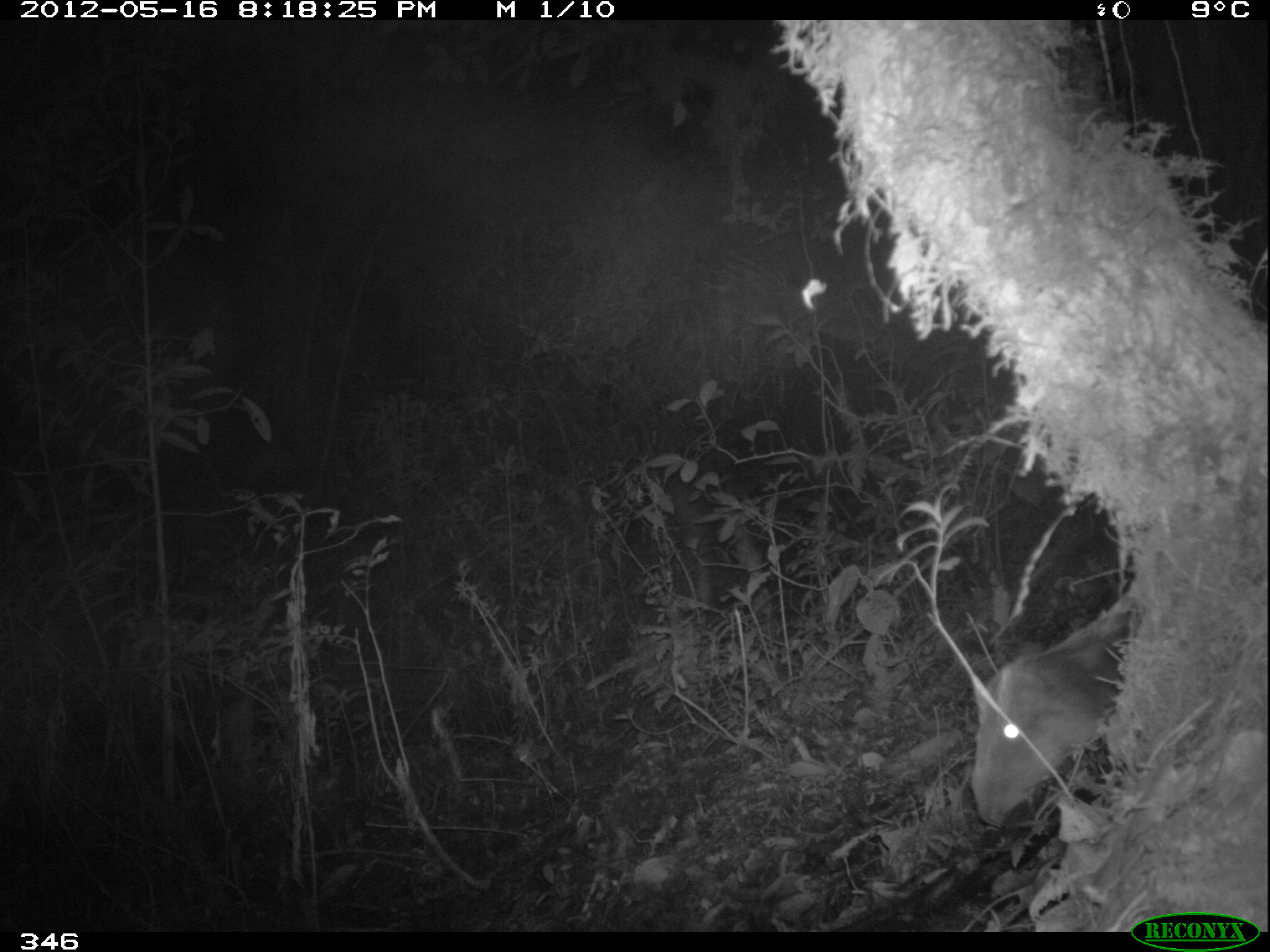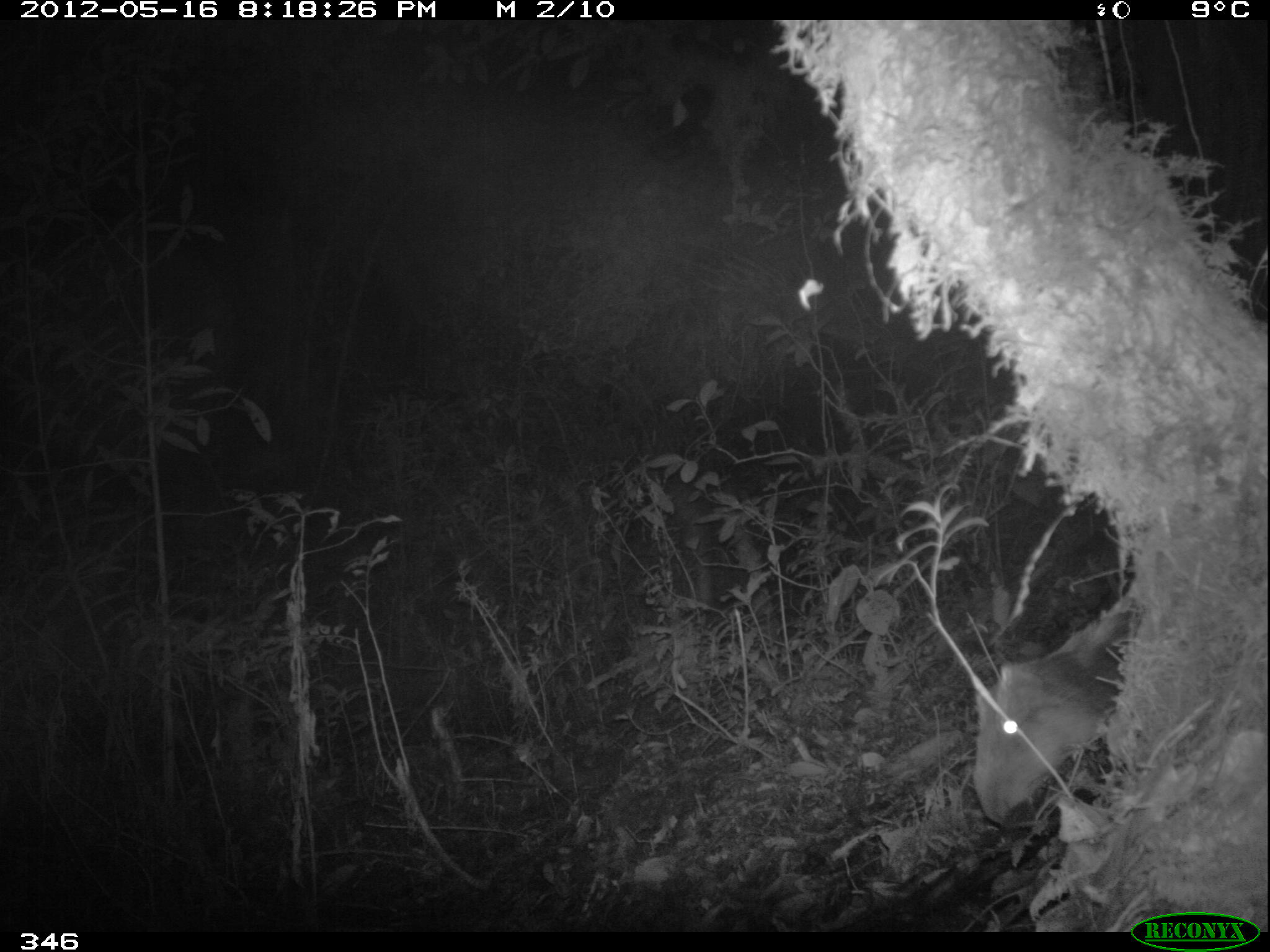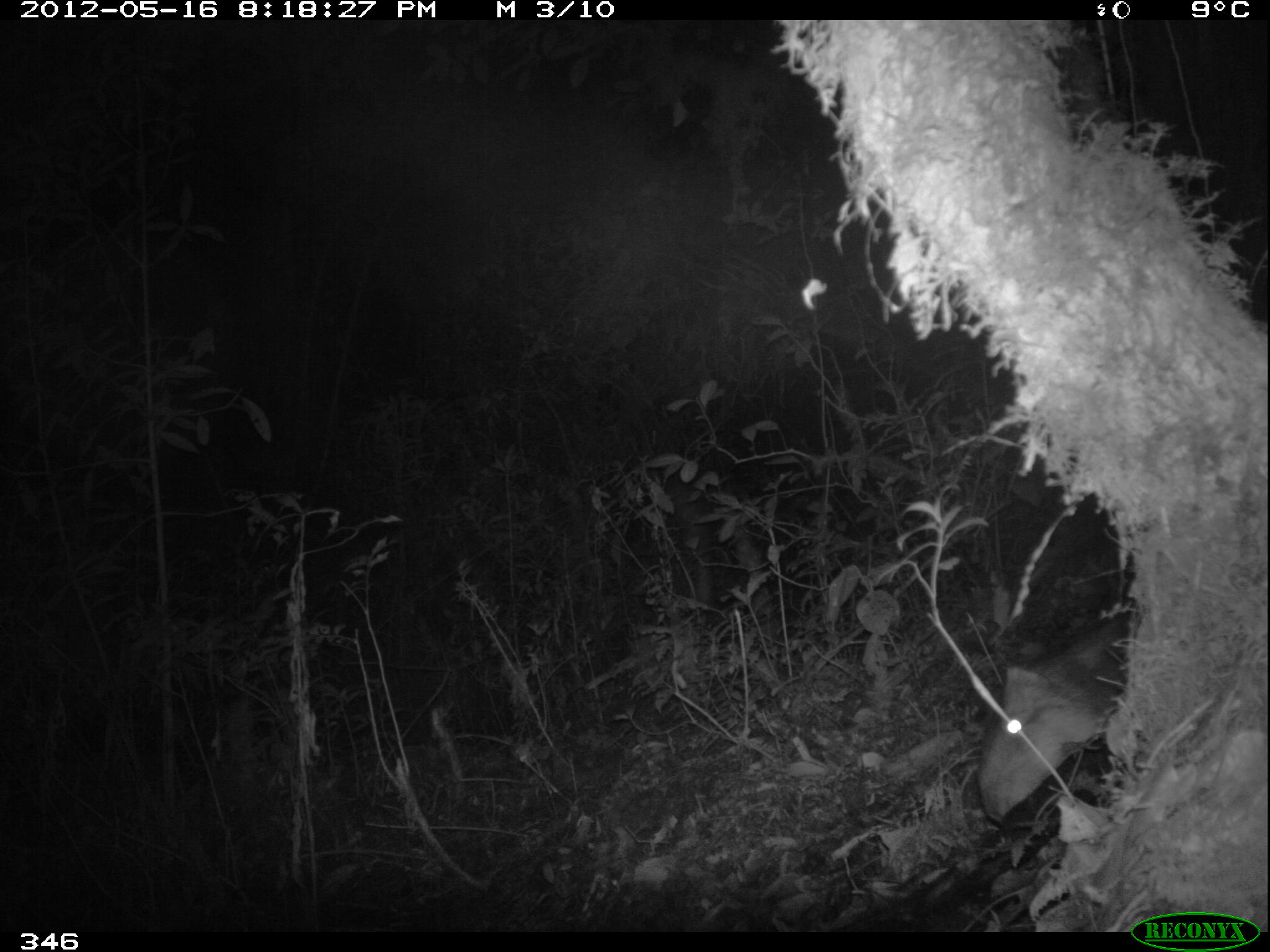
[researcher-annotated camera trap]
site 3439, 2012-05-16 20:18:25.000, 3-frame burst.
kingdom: Animalia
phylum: Chordata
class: Mammalia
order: Rodentia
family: Cuniculidae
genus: Cuniculus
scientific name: Cuniculus taczanowskii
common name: mountain paca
Cuniculus taczanowskii (mountain paca).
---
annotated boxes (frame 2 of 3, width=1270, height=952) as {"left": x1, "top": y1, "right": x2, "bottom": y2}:
cuniculus taczanowskii: {"left": 972, "top": 601, "right": 1137, "bottom": 822}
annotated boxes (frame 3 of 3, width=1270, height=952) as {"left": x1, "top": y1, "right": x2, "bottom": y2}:
cuniculus taczanowskii: {"left": 979, "top": 608, "right": 1128, "bottom": 823}